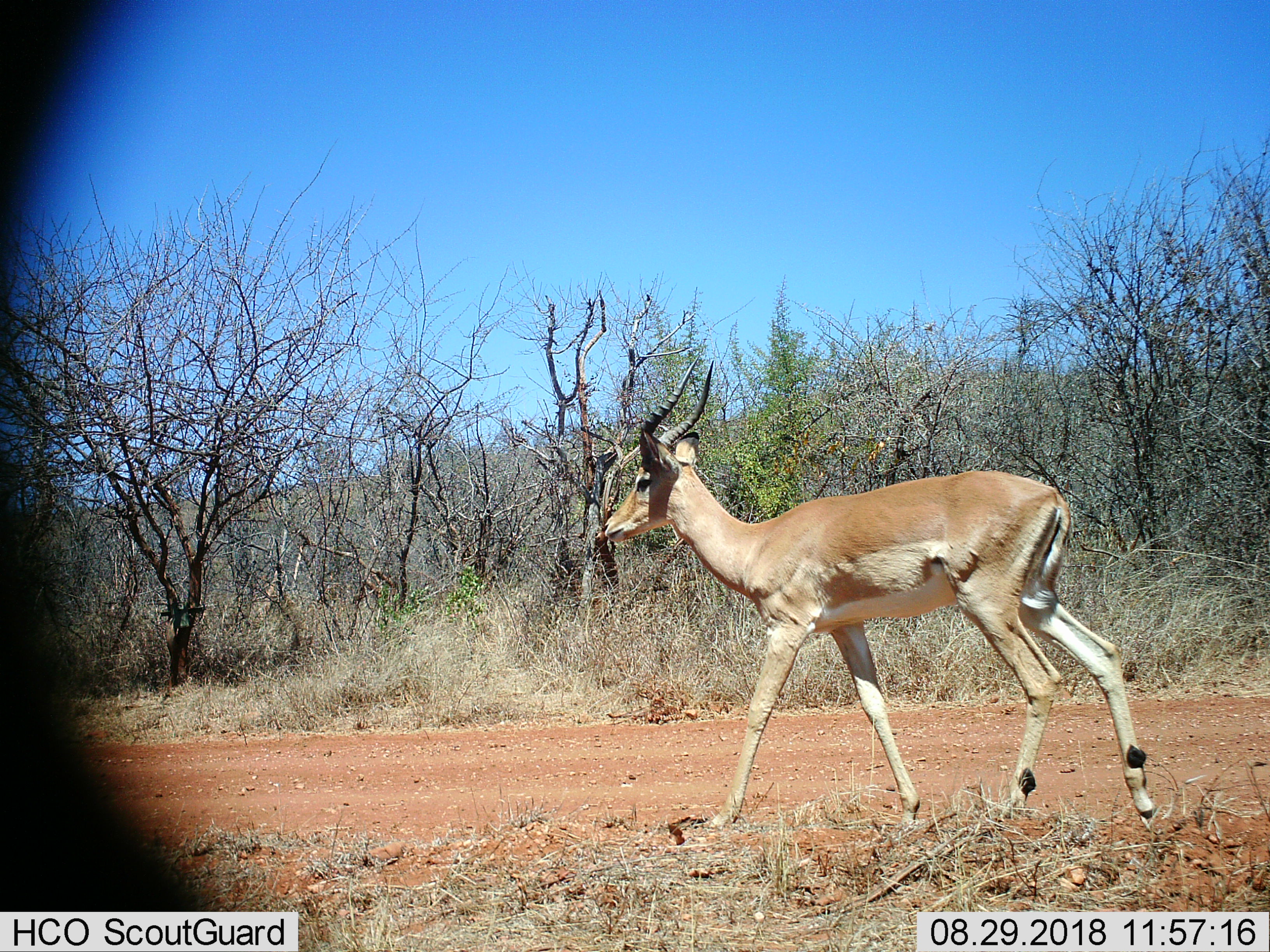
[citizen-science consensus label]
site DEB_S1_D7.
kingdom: Animalia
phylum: Chordata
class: Mammalia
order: Artiodactyla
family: Bovidae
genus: Aepyceros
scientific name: Aepyceros melampus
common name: impala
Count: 1.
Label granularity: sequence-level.